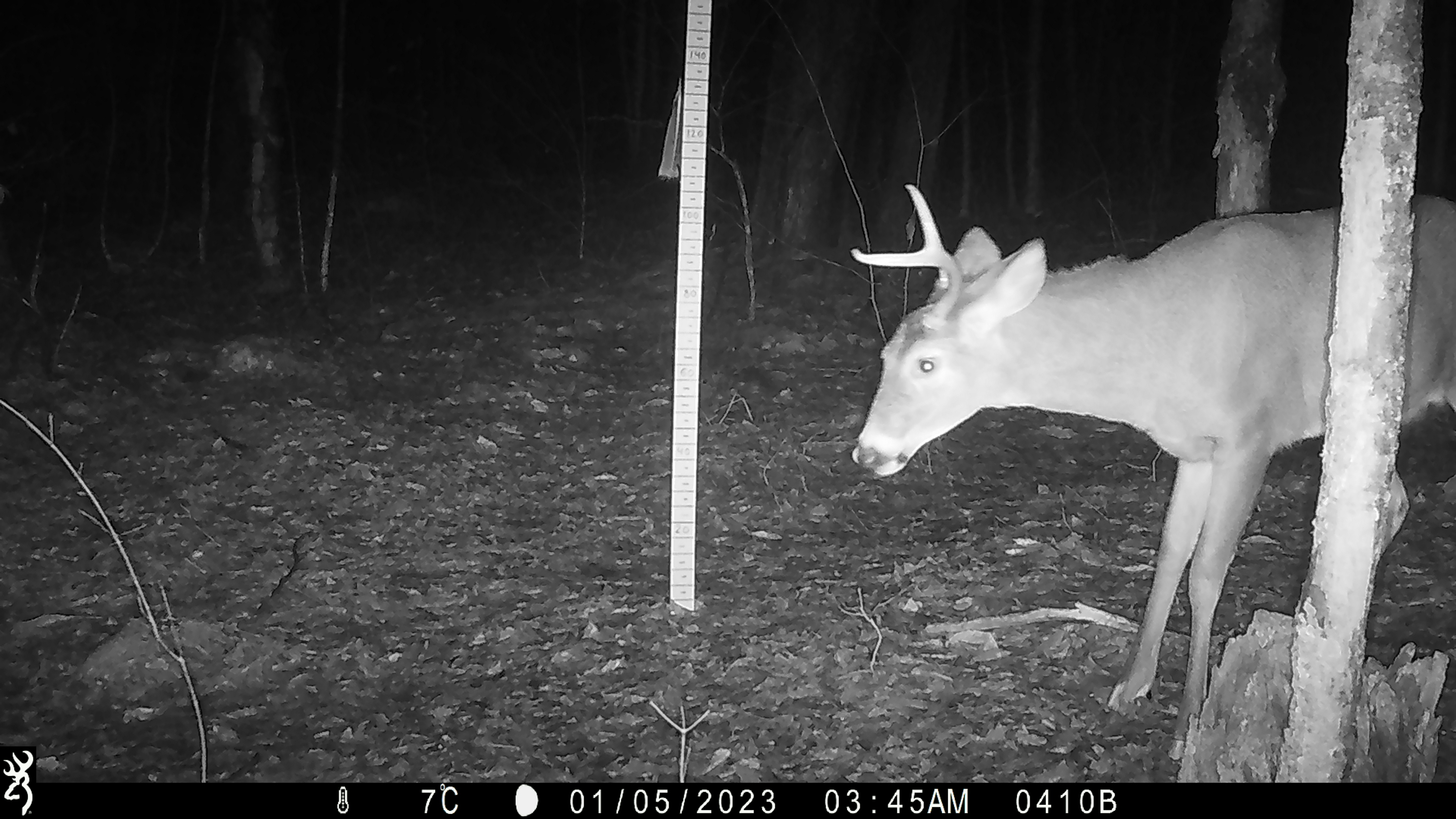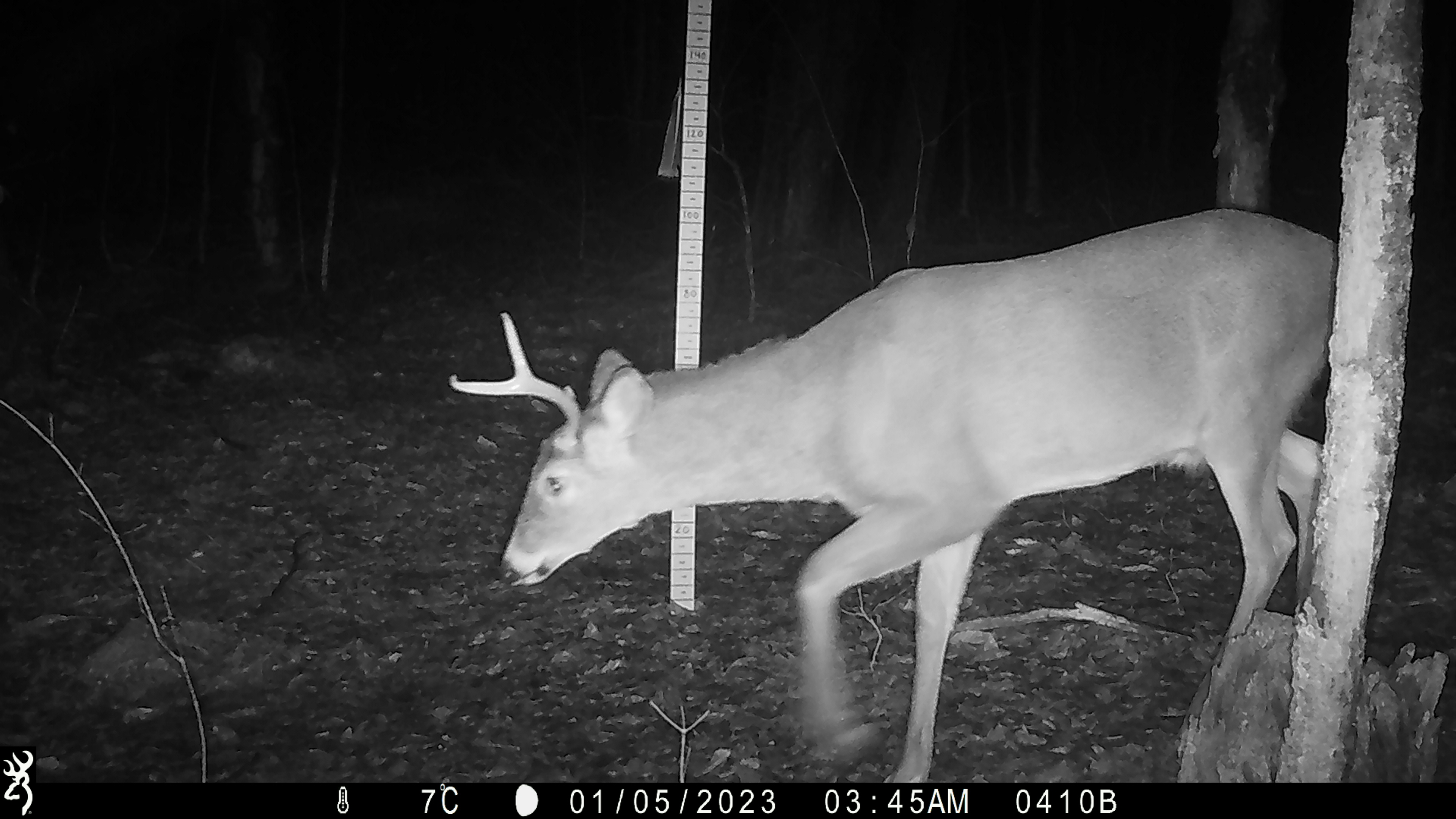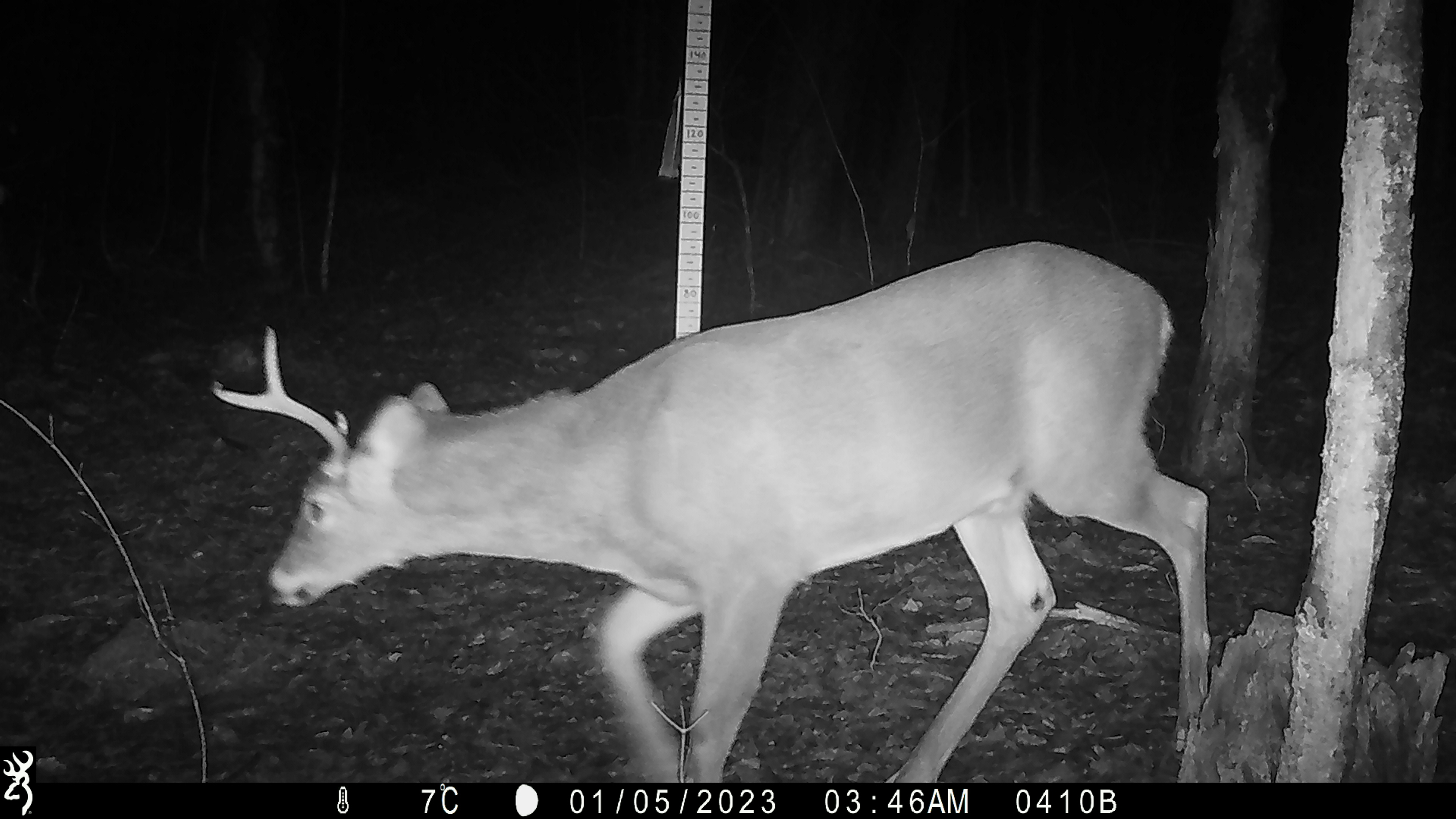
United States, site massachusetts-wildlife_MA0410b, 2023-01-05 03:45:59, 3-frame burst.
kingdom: Animalia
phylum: Chordata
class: Mammalia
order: Artiodactyla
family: Cervidae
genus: Odocoileus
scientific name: Odocoileus virginianus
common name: white-tailed deer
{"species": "white-tailed deer (Odocoileus virginianus)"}